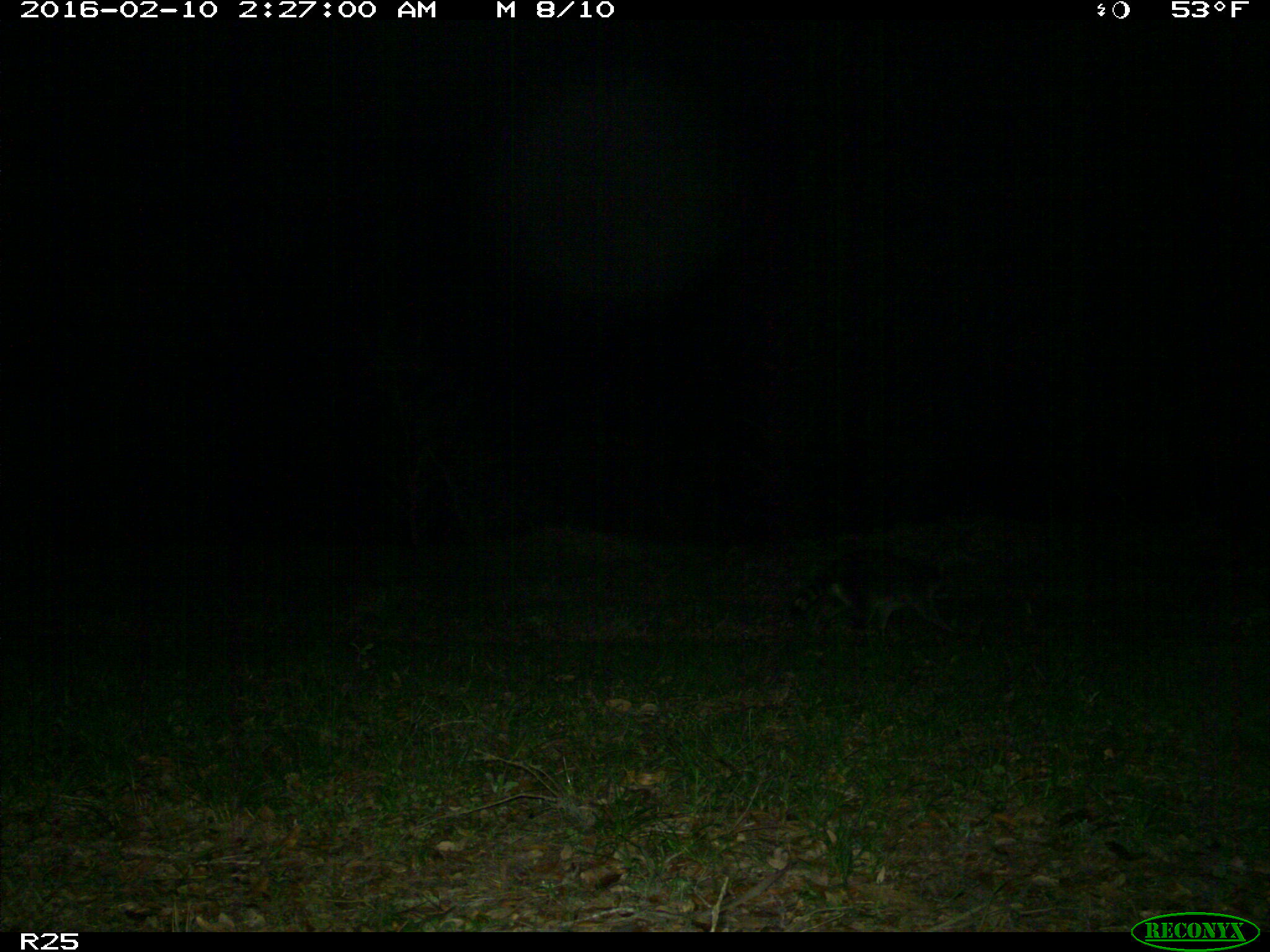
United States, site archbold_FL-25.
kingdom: Animalia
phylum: Chordata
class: Mammalia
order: Carnivora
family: Procyonidae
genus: Procyon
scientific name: Procyon lotor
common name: common raccoon